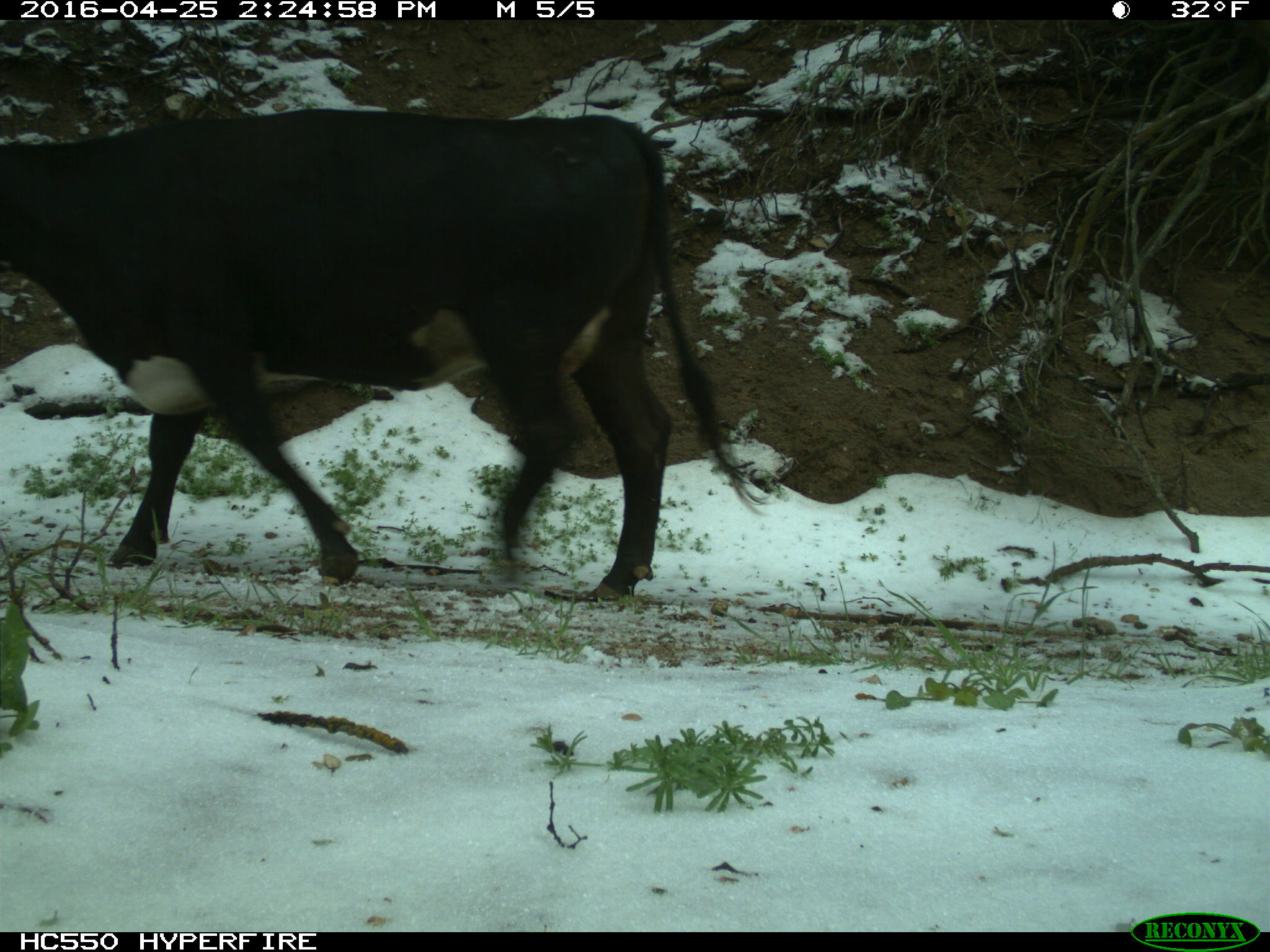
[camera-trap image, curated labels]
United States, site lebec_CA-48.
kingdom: Animalia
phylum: Chordata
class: Mammalia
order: Artiodactyla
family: Bovidae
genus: Bos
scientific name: Bos taurus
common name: domestic cow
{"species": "Bos taurus (domestic cow)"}